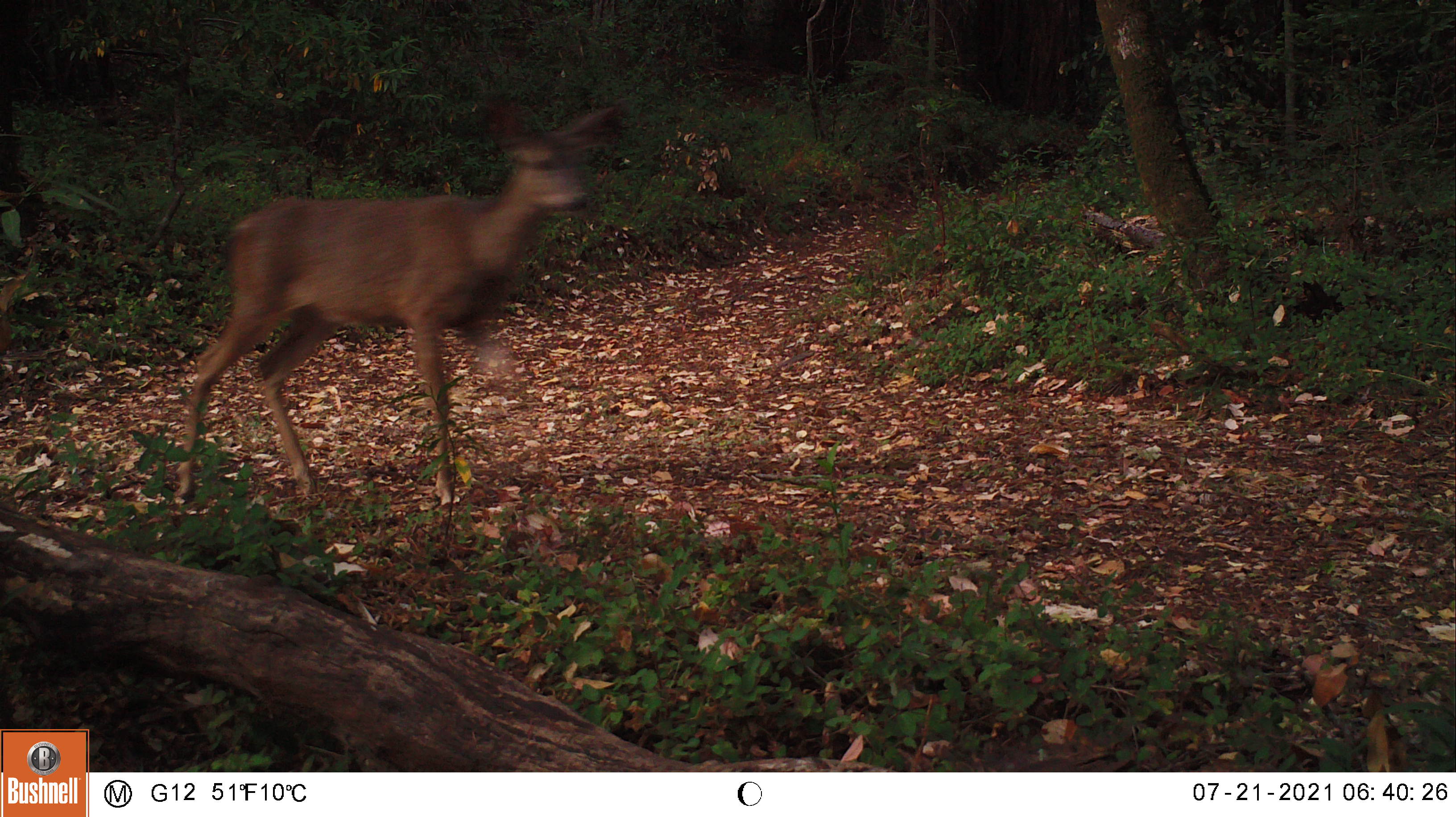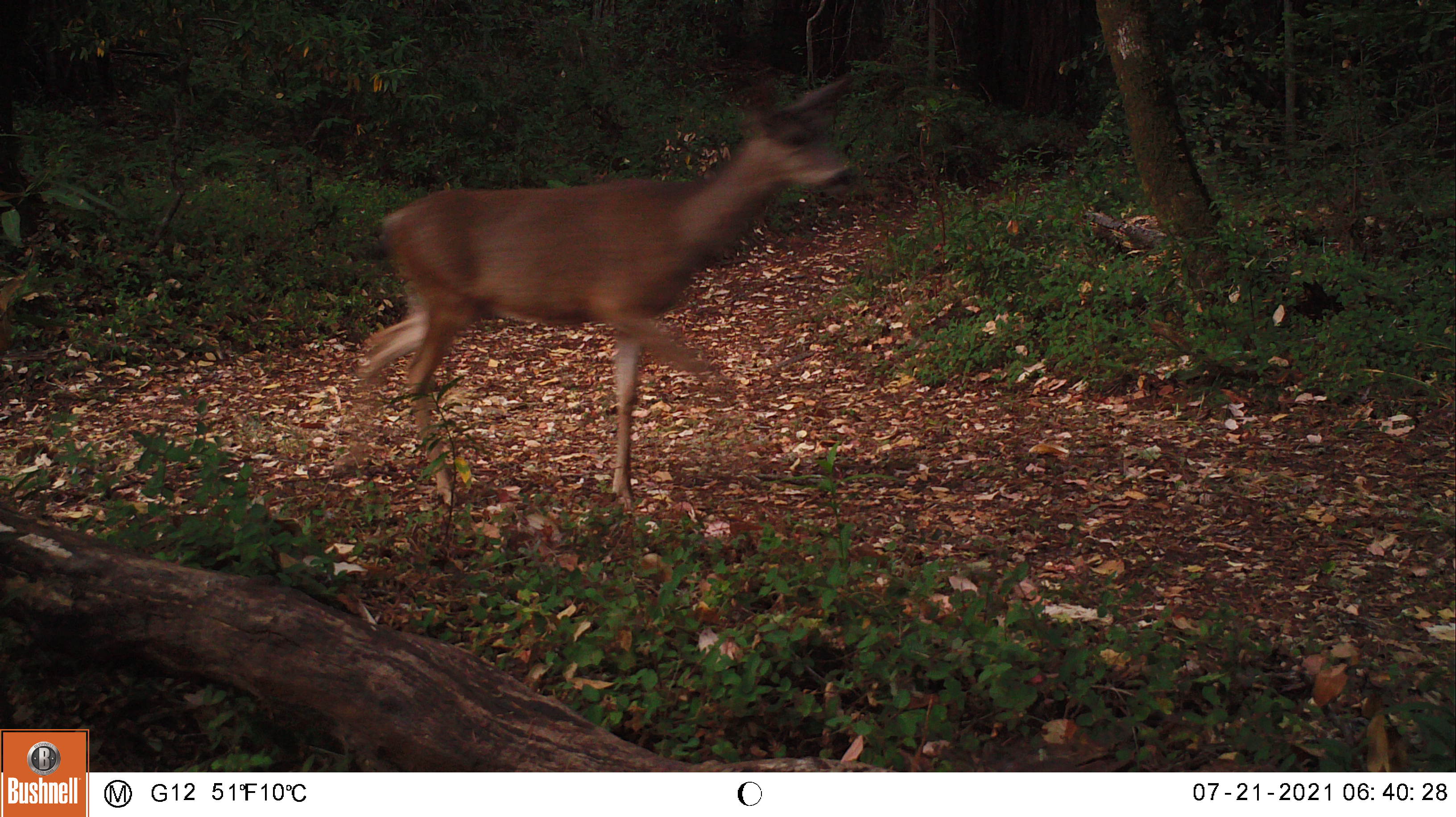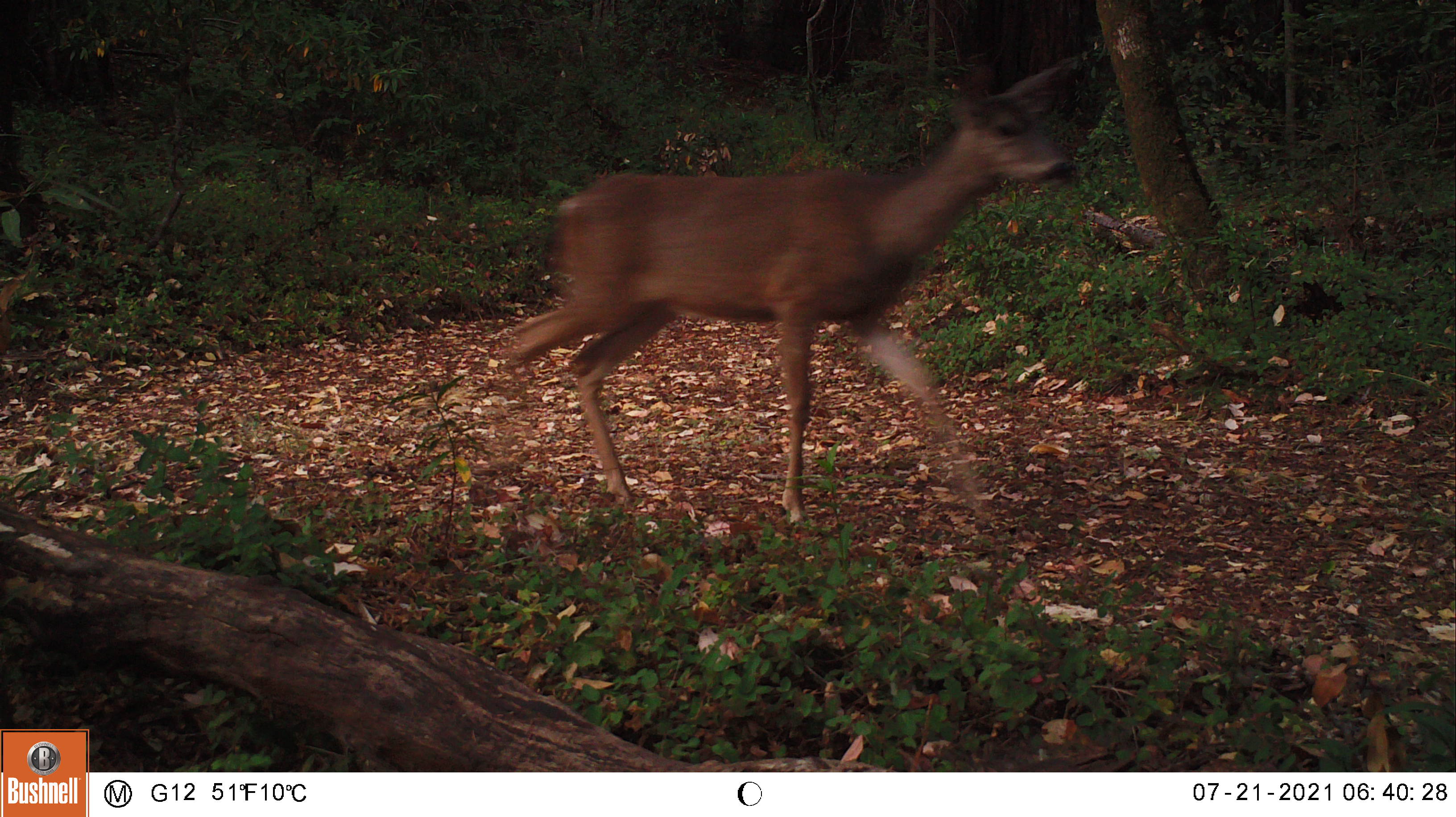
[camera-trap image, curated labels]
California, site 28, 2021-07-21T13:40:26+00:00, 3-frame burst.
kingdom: Animalia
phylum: Chordata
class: Mammalia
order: Artiodactyla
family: Cervidae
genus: Odocoileus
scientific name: Odocoileus hemionus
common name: mule deer